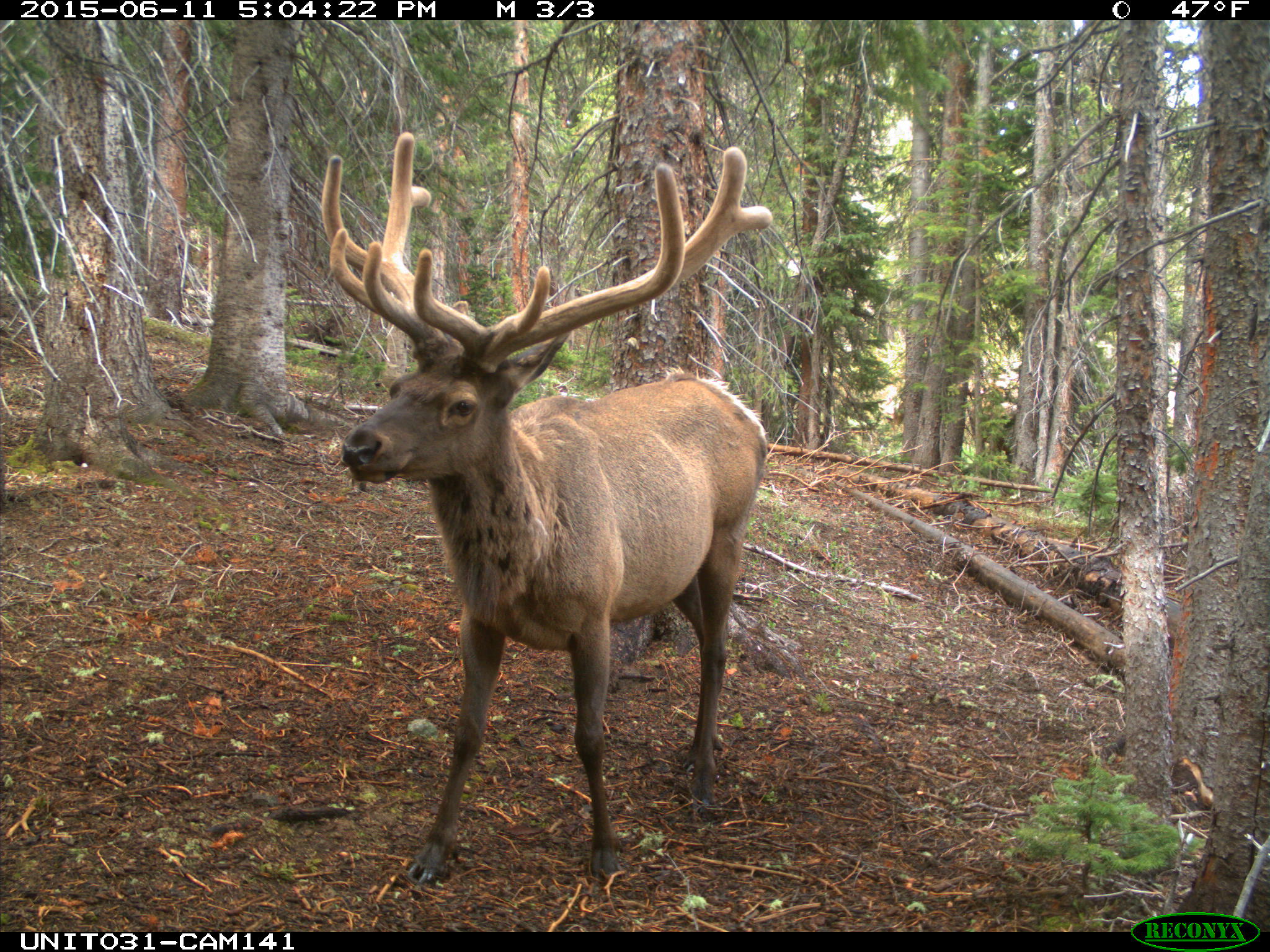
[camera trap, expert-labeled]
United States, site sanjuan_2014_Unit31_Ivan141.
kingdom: Animalia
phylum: Chordata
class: Mammalia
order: Artiodactyla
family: Cervidae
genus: Cervus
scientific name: Cervus elaphus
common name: red deer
Cervus elaphus (red deer).